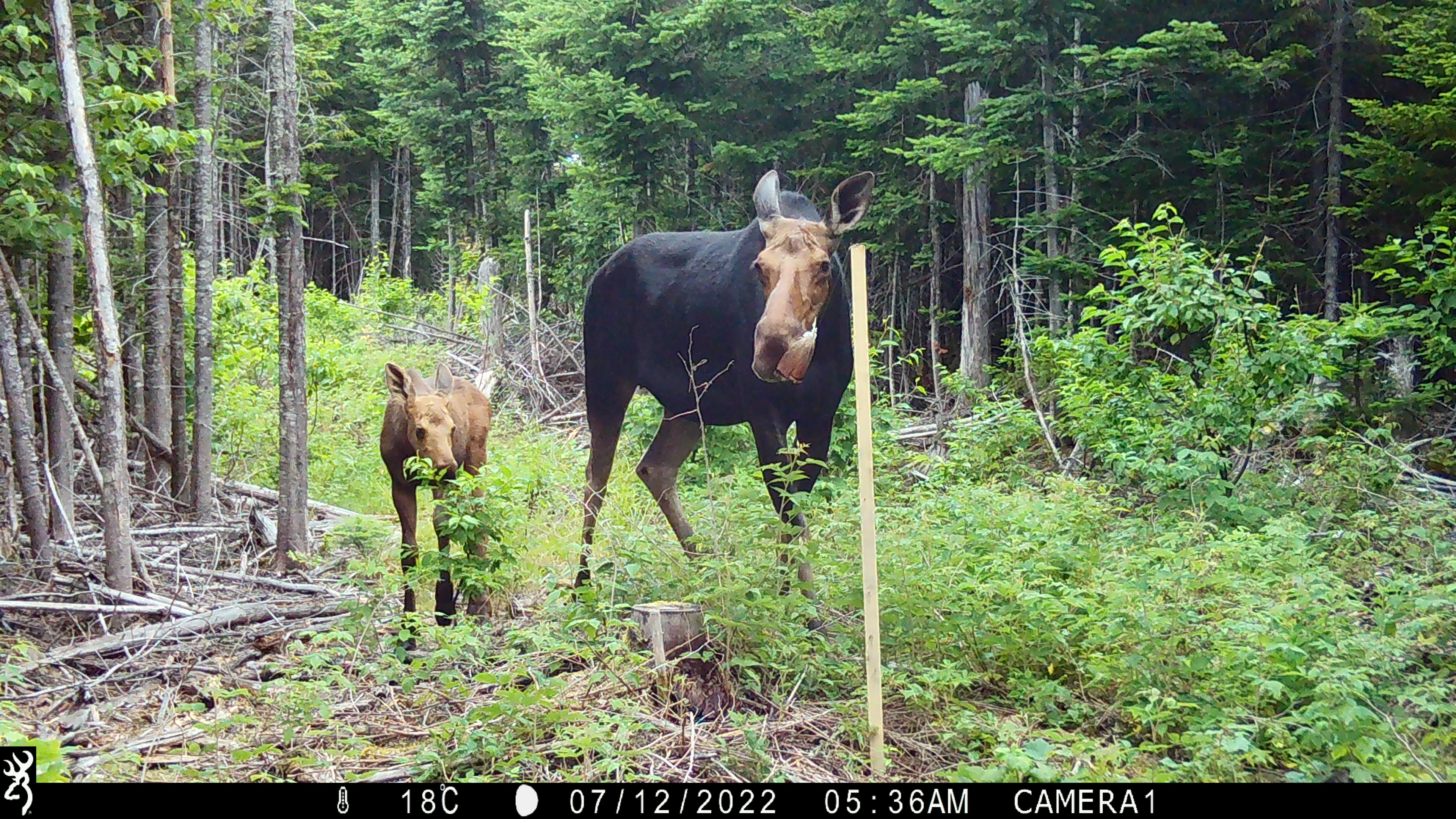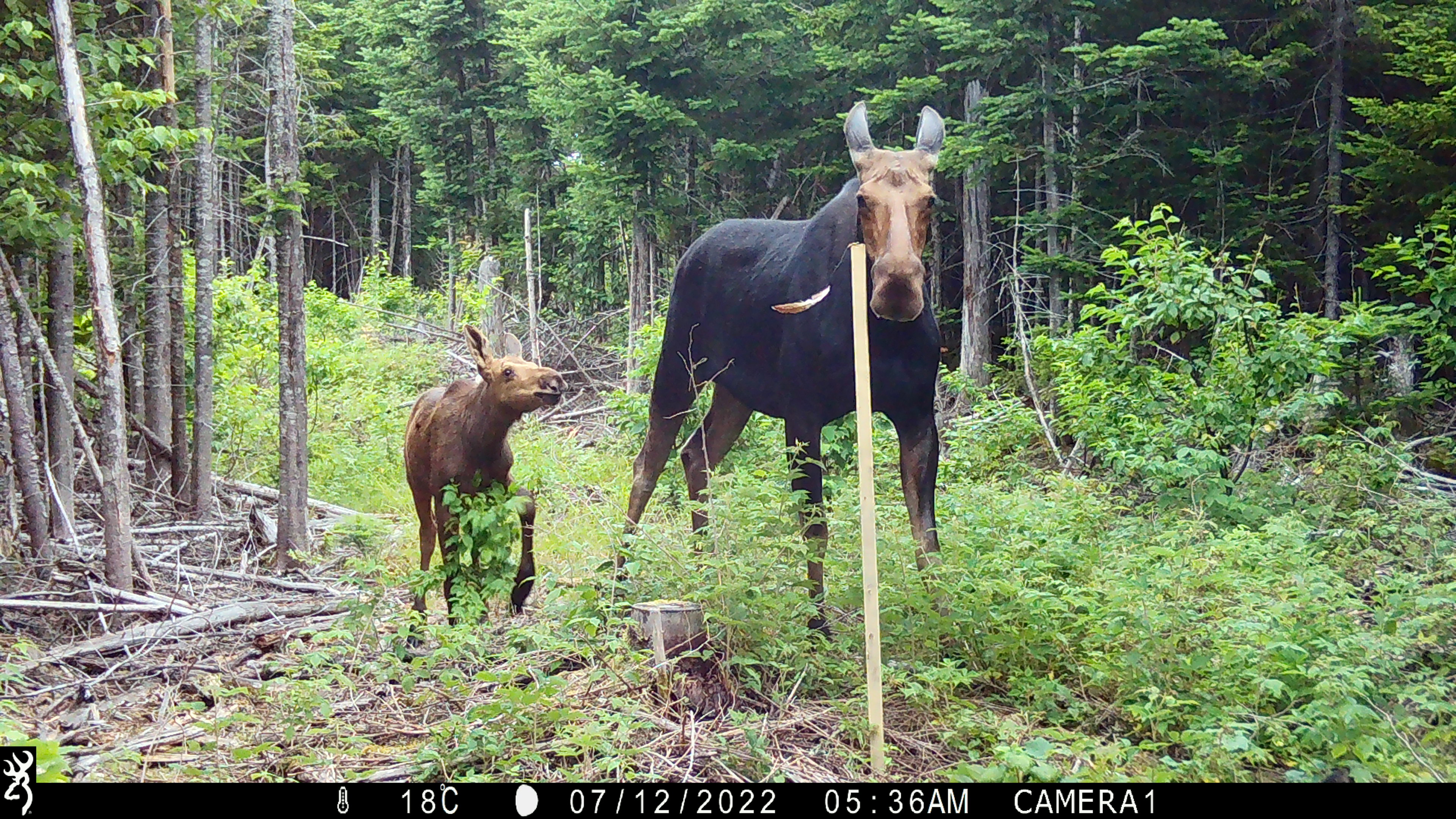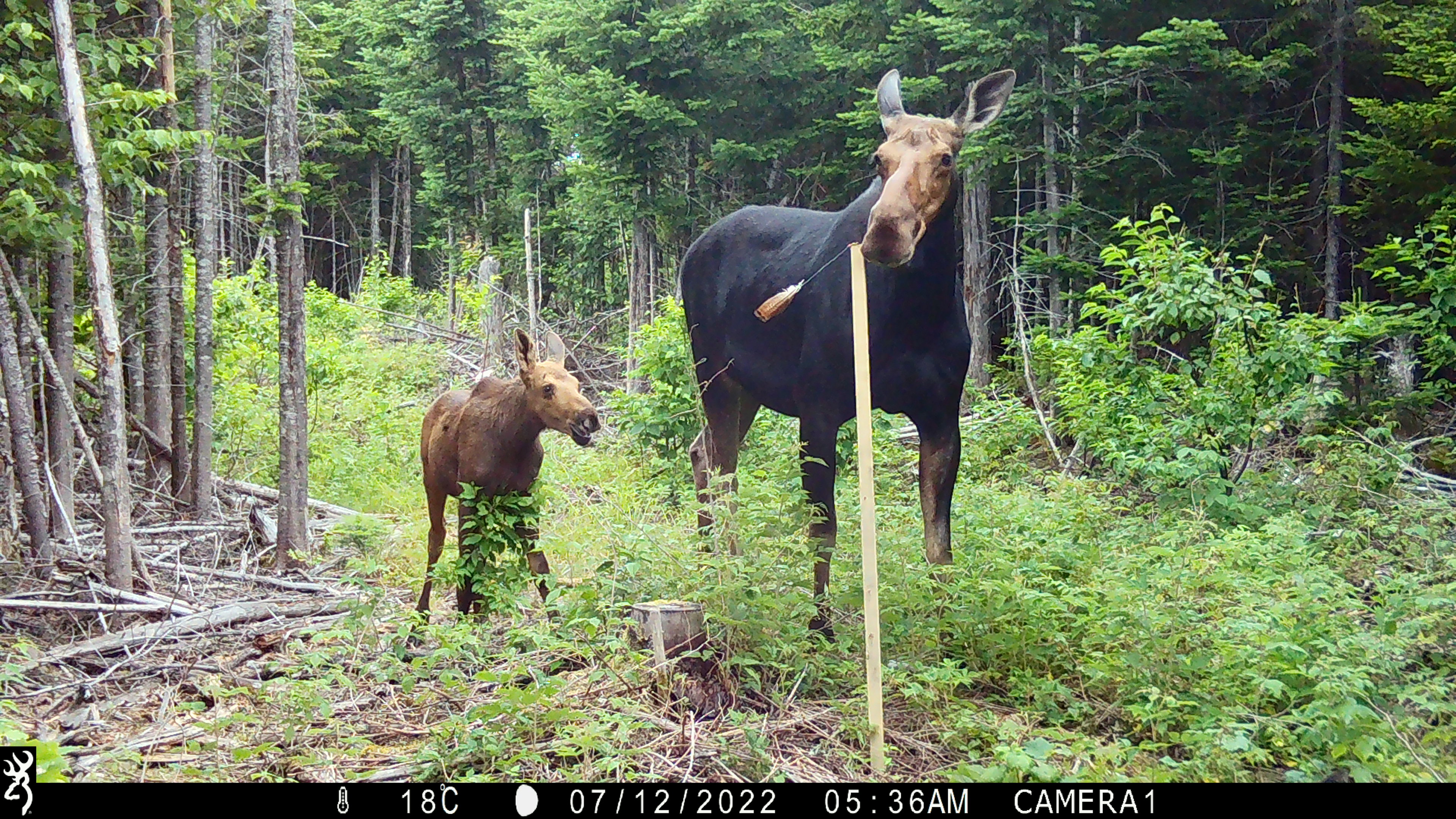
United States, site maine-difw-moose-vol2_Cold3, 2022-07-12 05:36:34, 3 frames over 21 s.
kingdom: Animalia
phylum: Chordata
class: Mammalia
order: Artiodactyla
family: Cervidae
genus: Alces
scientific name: Alces alces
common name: moose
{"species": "moose (Alces alces)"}